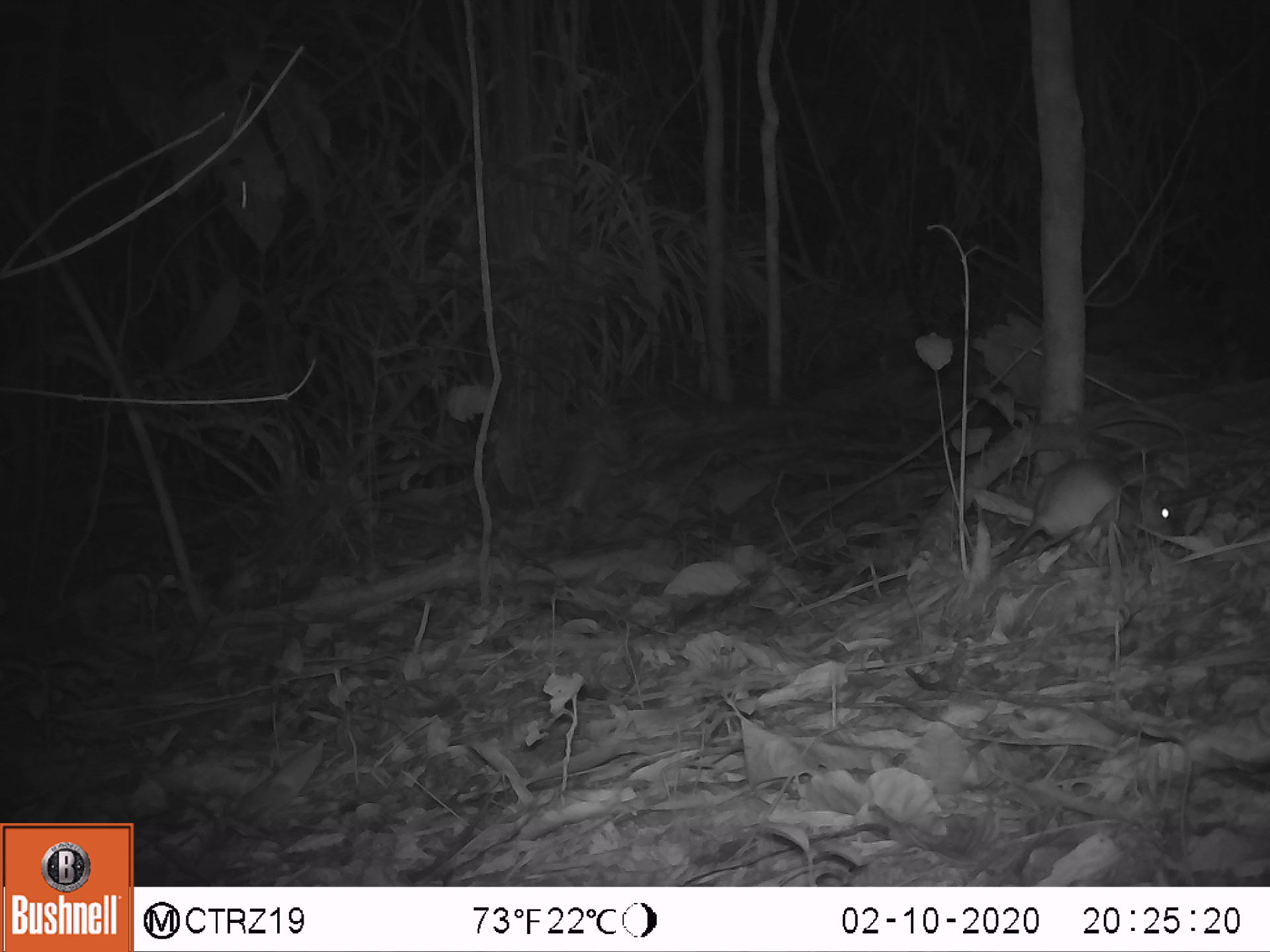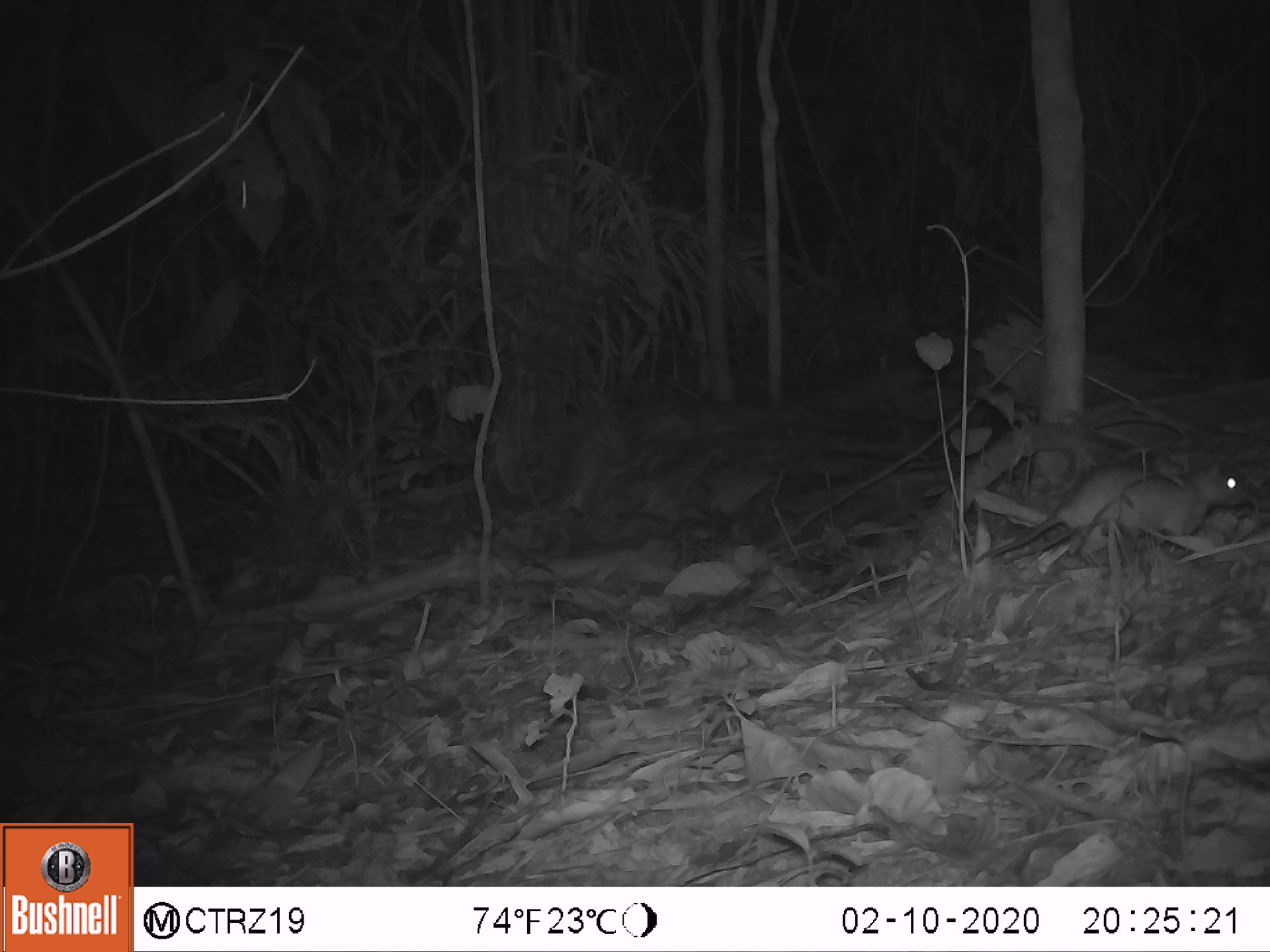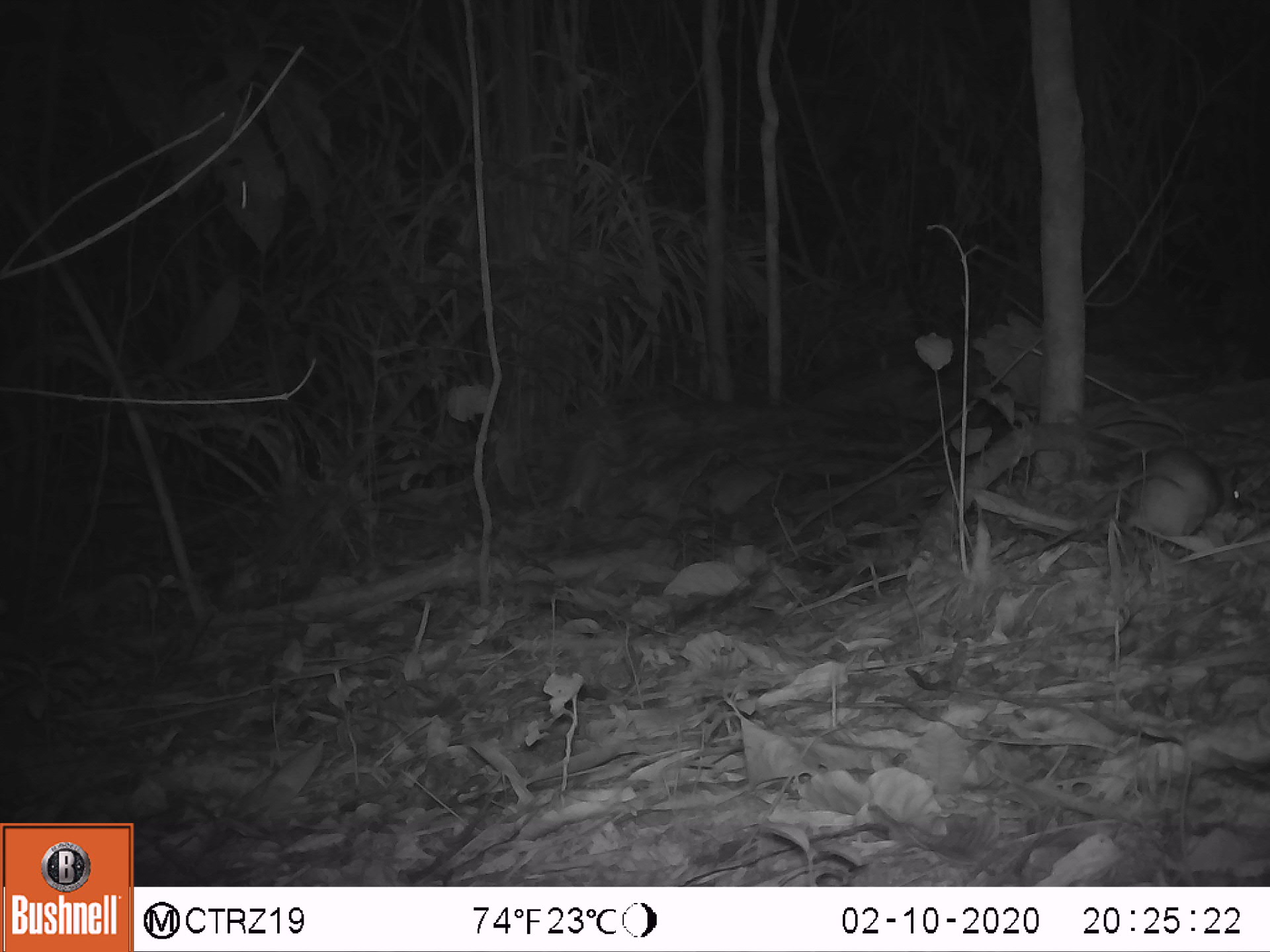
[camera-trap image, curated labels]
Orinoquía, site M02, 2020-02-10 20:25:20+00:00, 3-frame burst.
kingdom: Animalia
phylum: Chordata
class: Mammalia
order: Rodentia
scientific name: Rodentia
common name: rodent